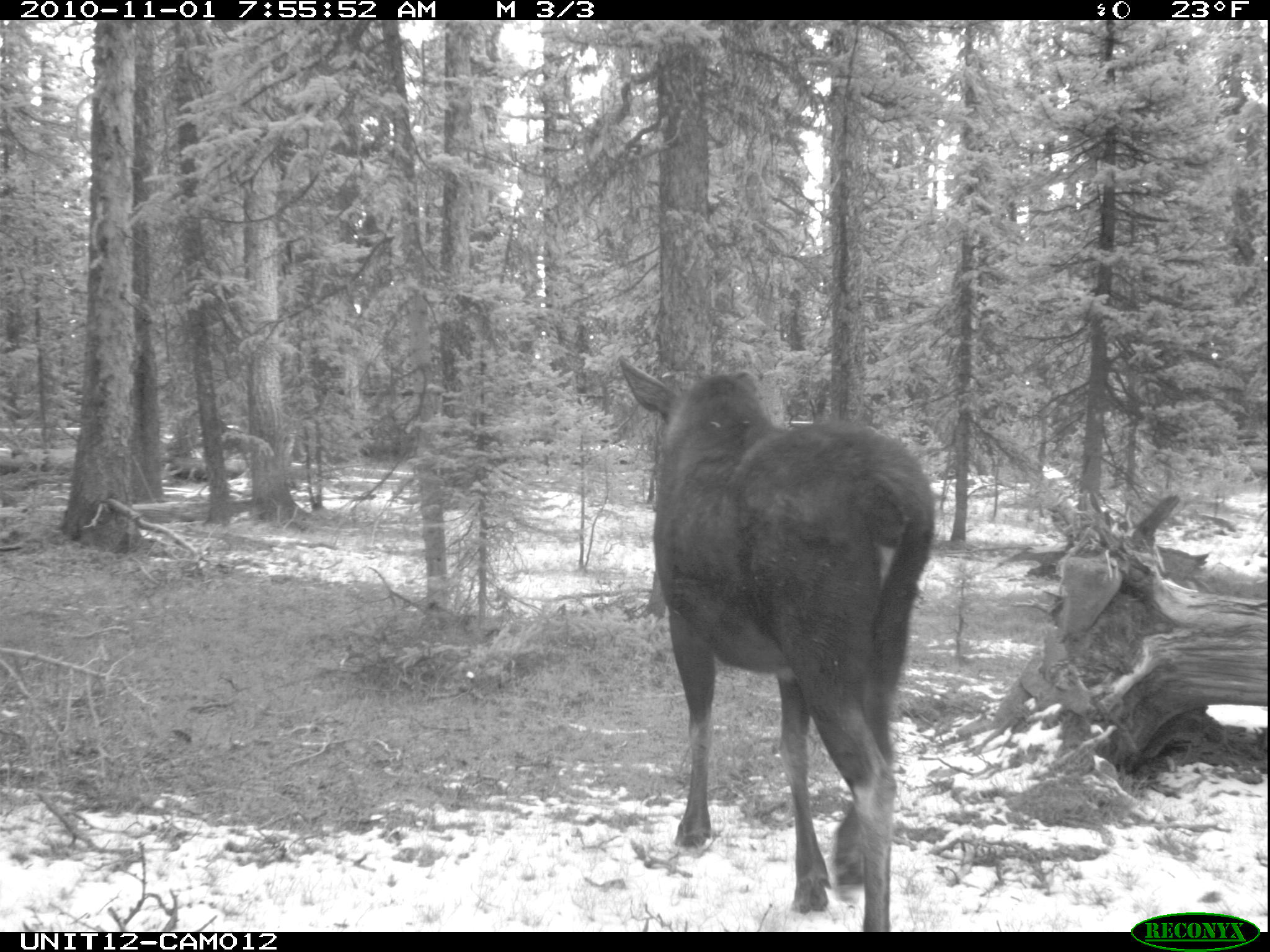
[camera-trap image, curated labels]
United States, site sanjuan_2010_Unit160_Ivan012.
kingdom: Animalia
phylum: Chordata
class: Mammalia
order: Artiodactyla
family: Cervidae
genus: Alces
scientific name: Alces alces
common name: moose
Alces alces (moose).